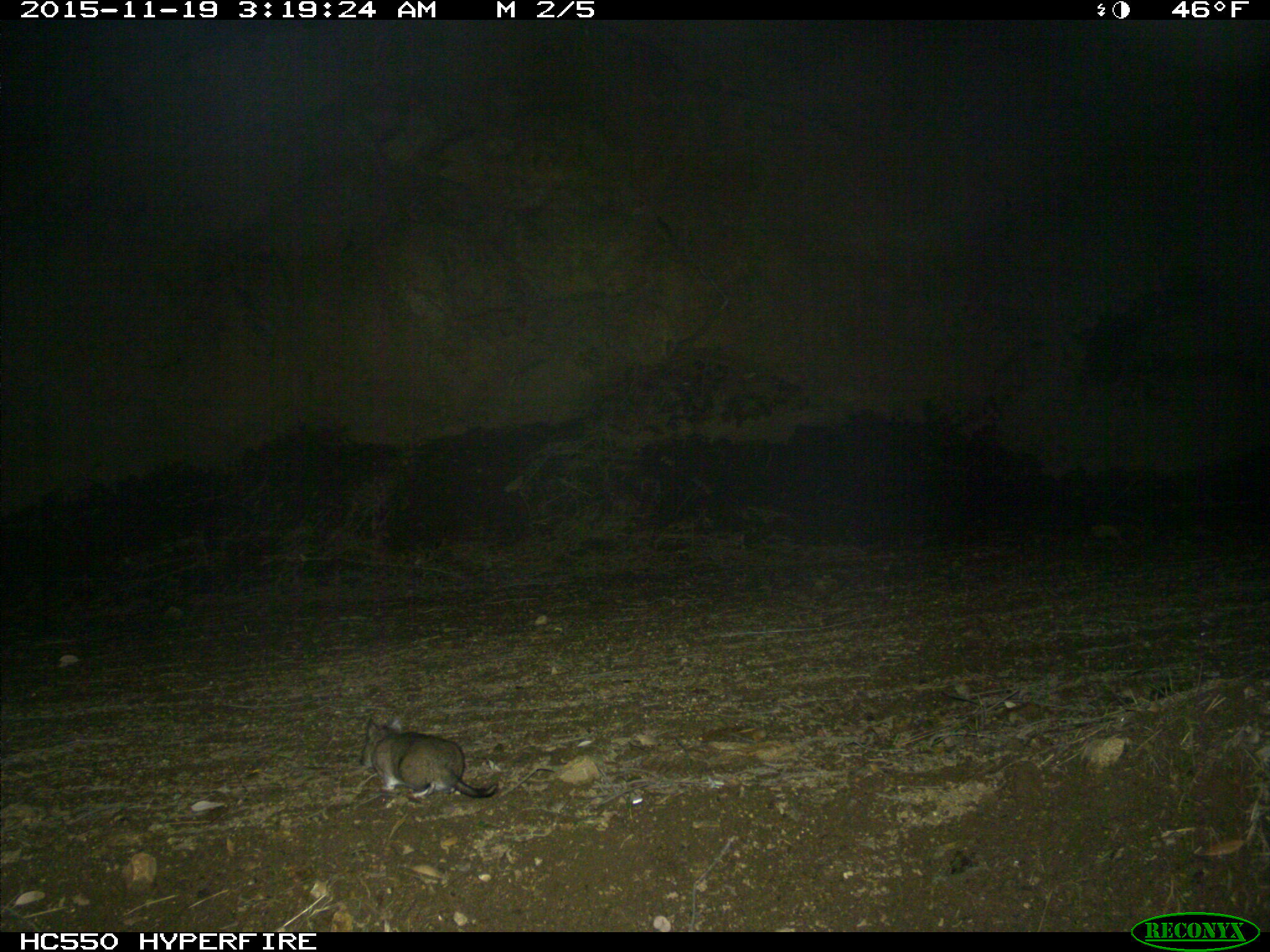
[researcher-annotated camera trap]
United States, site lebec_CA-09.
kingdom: Animalia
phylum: Chordata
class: Mammalia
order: Rodentia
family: Cricetidae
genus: Neotoma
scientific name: Neotoma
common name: pack rat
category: unidentified pack rat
Unidentified pack rat (pack rat) (Neotoma).